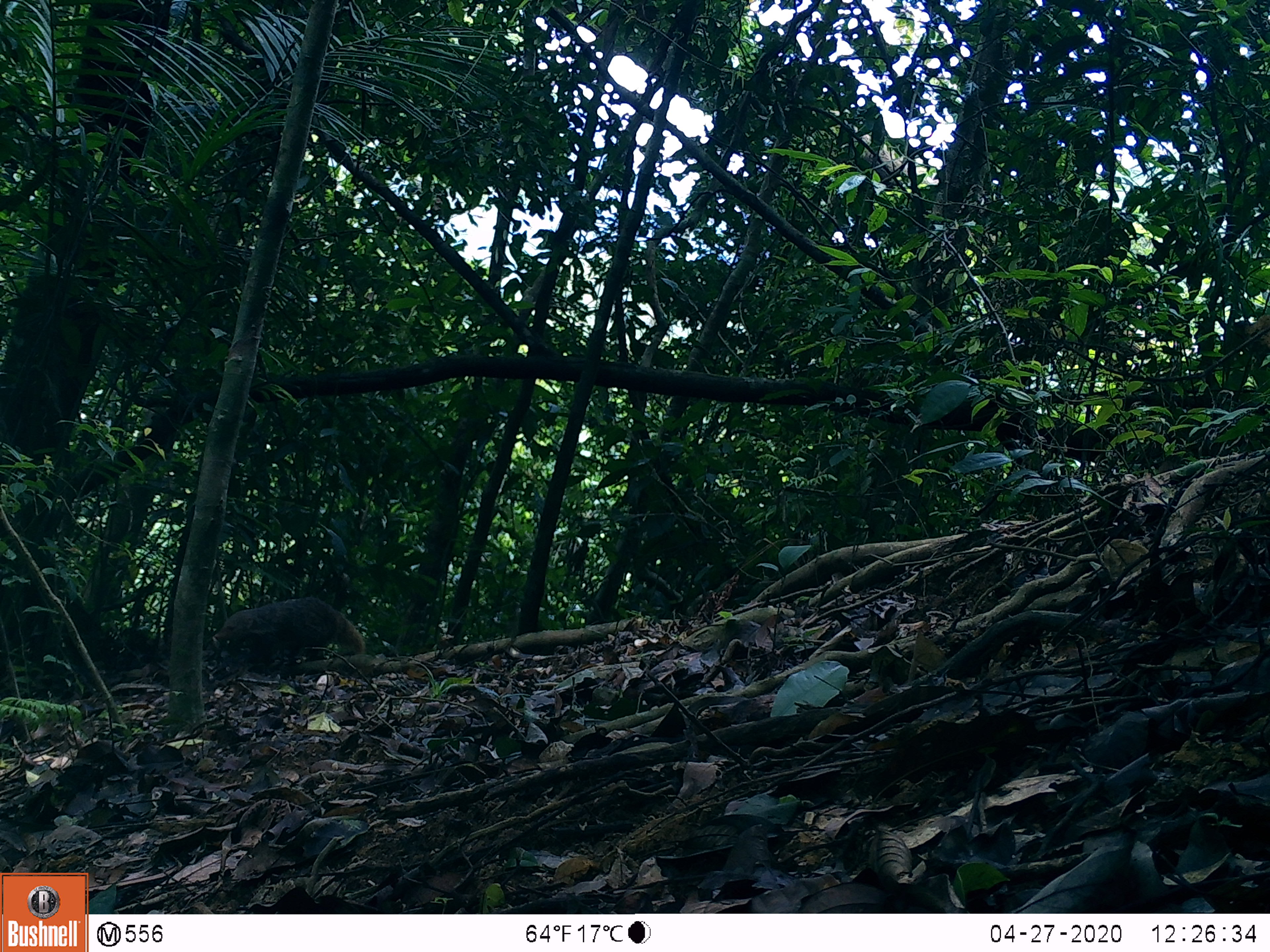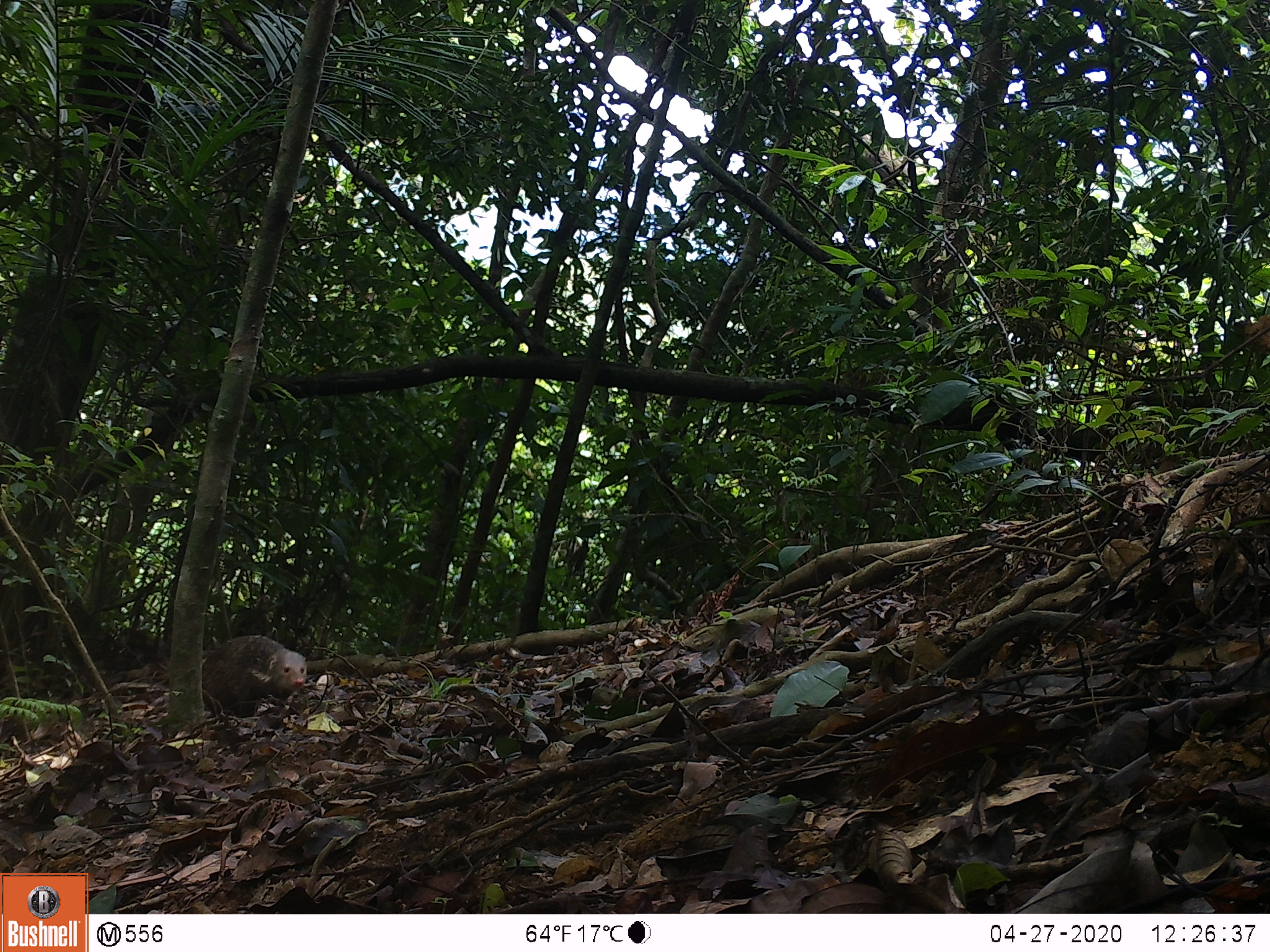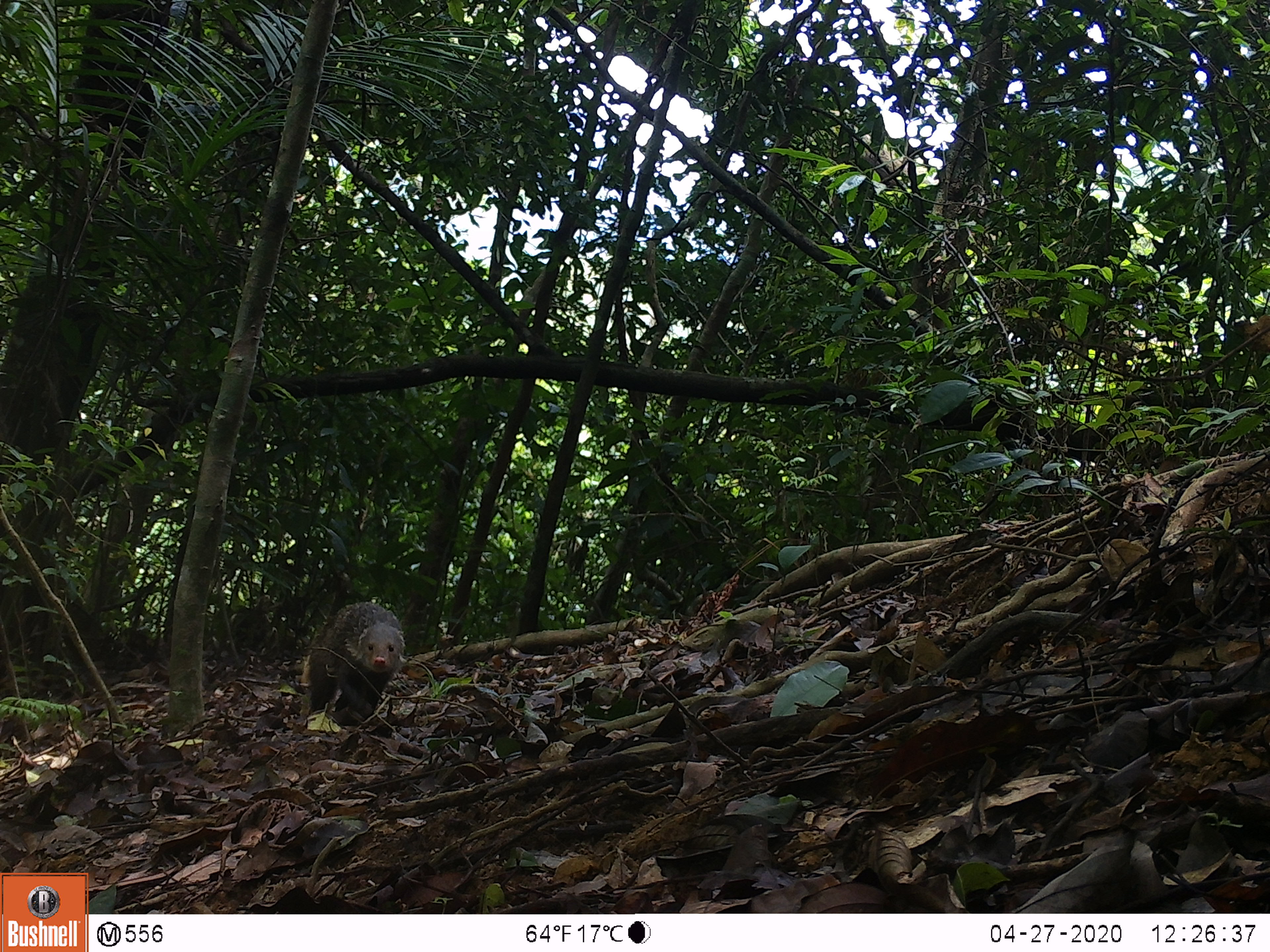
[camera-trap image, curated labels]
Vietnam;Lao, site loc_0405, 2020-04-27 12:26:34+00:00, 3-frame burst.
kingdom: Animalia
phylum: Chordata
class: Mammalia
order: Carnivora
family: Herpestidae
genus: Urva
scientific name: Urva urva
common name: crab-eating mongoose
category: crab eating mongoose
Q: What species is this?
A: Crab eating mongoose (crab-eating mongoose) (Urva urva).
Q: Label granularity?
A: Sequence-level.